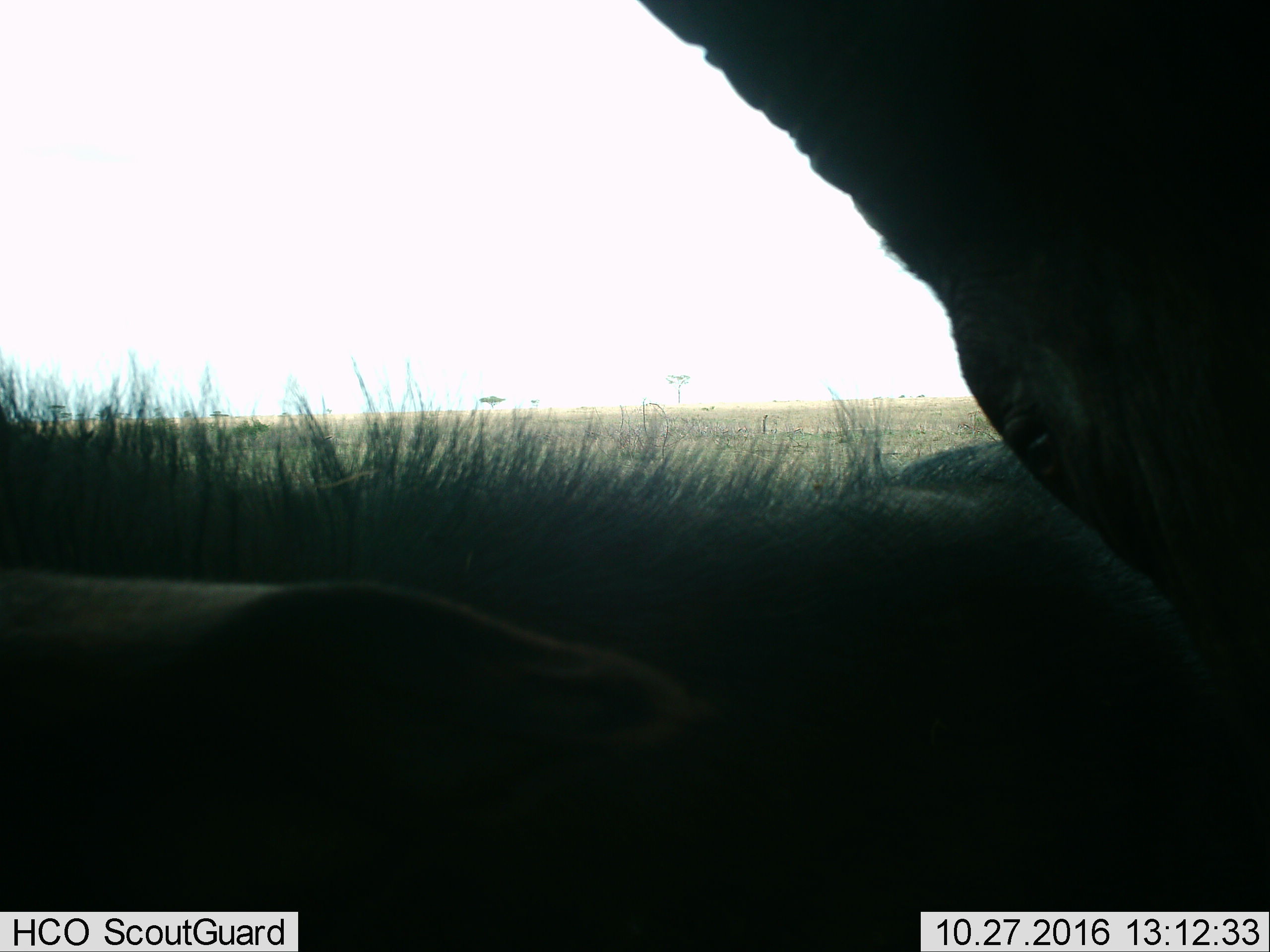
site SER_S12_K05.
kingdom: Animalia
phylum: Chordata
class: Mammalia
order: Artiodactyla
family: Bovidae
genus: Syncerus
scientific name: Syncerus caffer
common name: african buffalo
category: buffalo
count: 2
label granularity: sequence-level